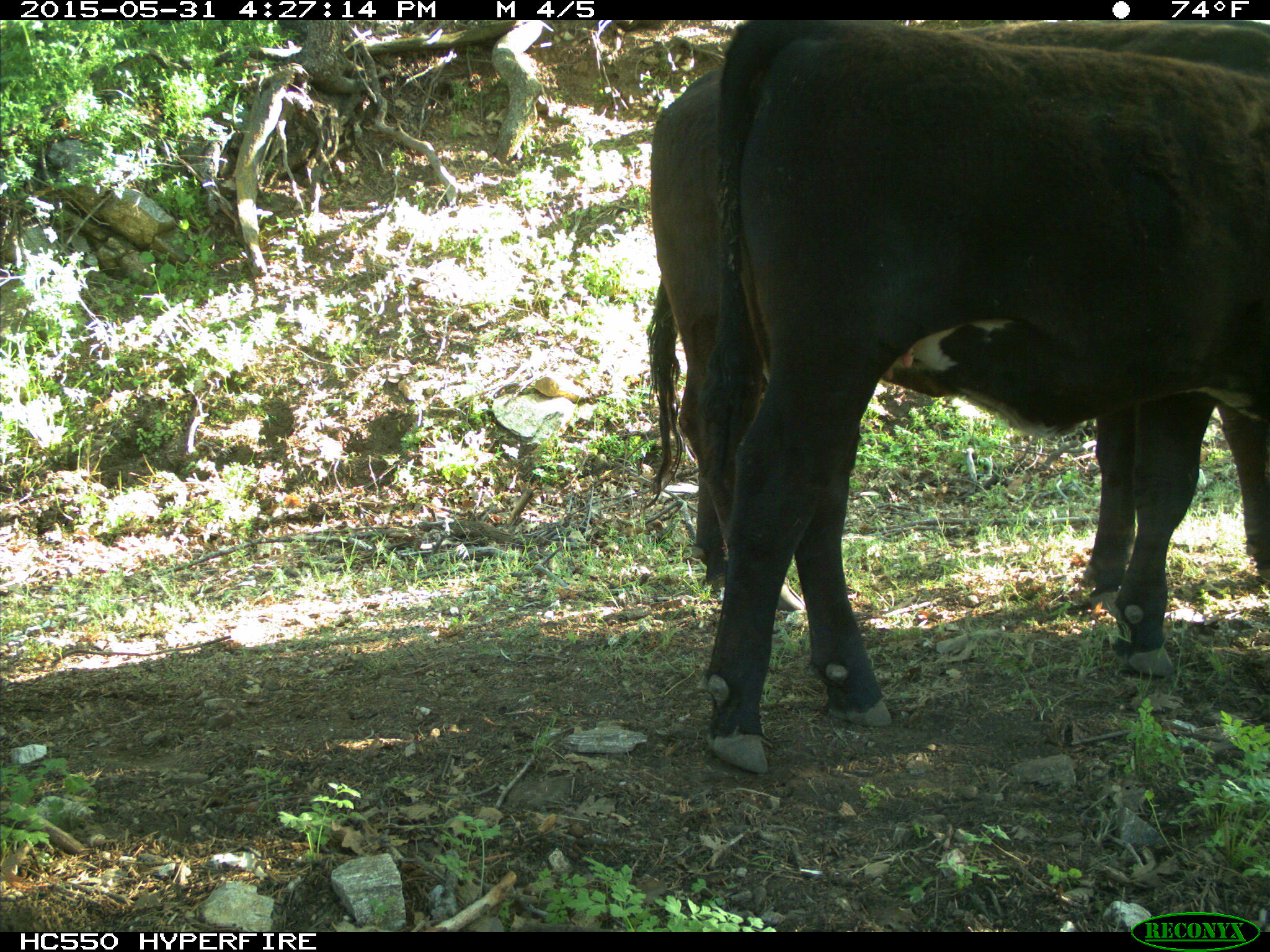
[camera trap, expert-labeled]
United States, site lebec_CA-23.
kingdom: Animalia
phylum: Chordata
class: Mammalia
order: Artiodactyla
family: Bovidae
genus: Bos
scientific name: Bos taurus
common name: domestic cow